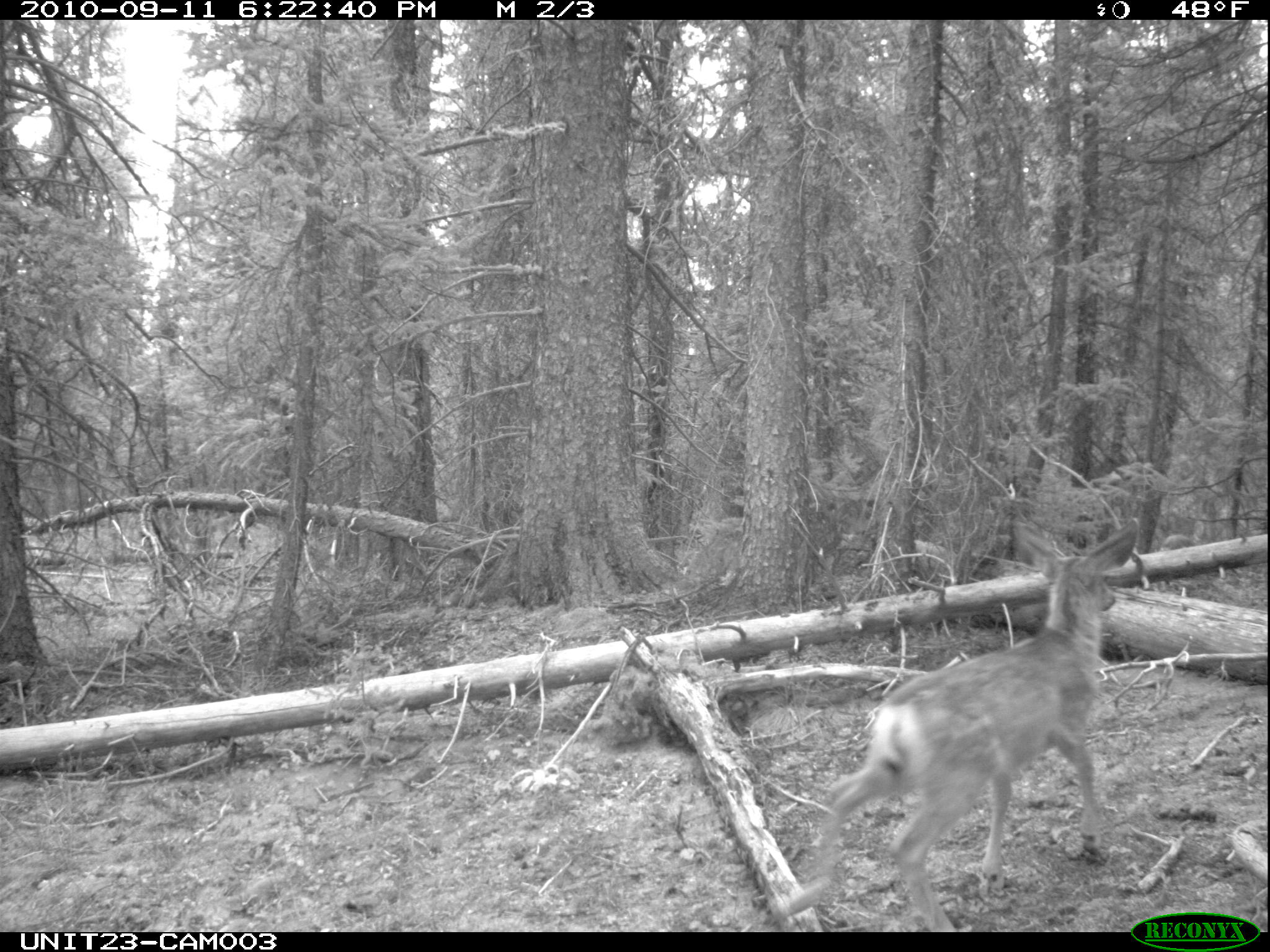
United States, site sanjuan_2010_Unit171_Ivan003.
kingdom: Animalia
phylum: Chordata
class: Mammalia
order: Artiodactyla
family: Cervidae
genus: Odocoileus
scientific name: Odocoileus hemionus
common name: mule deer